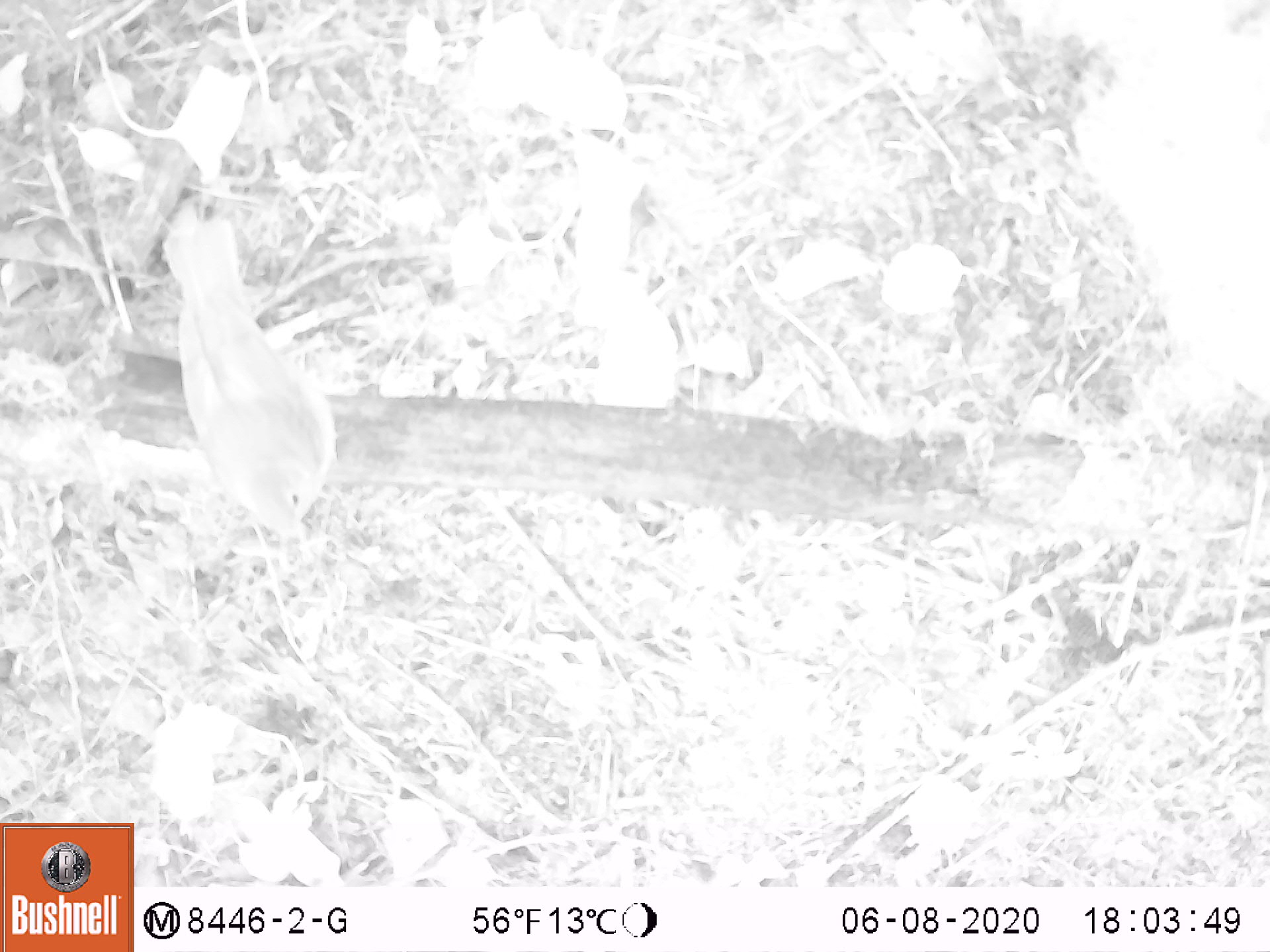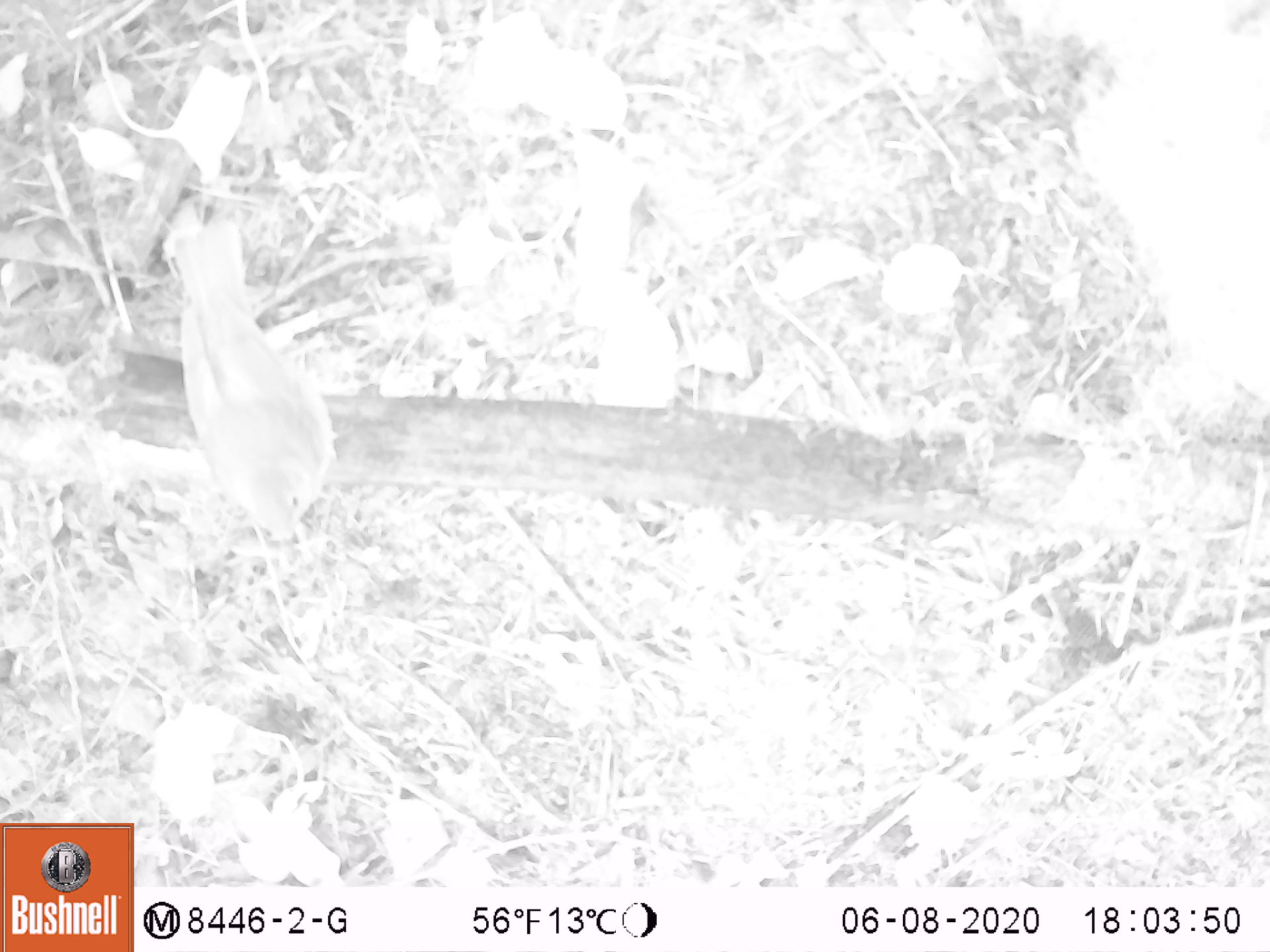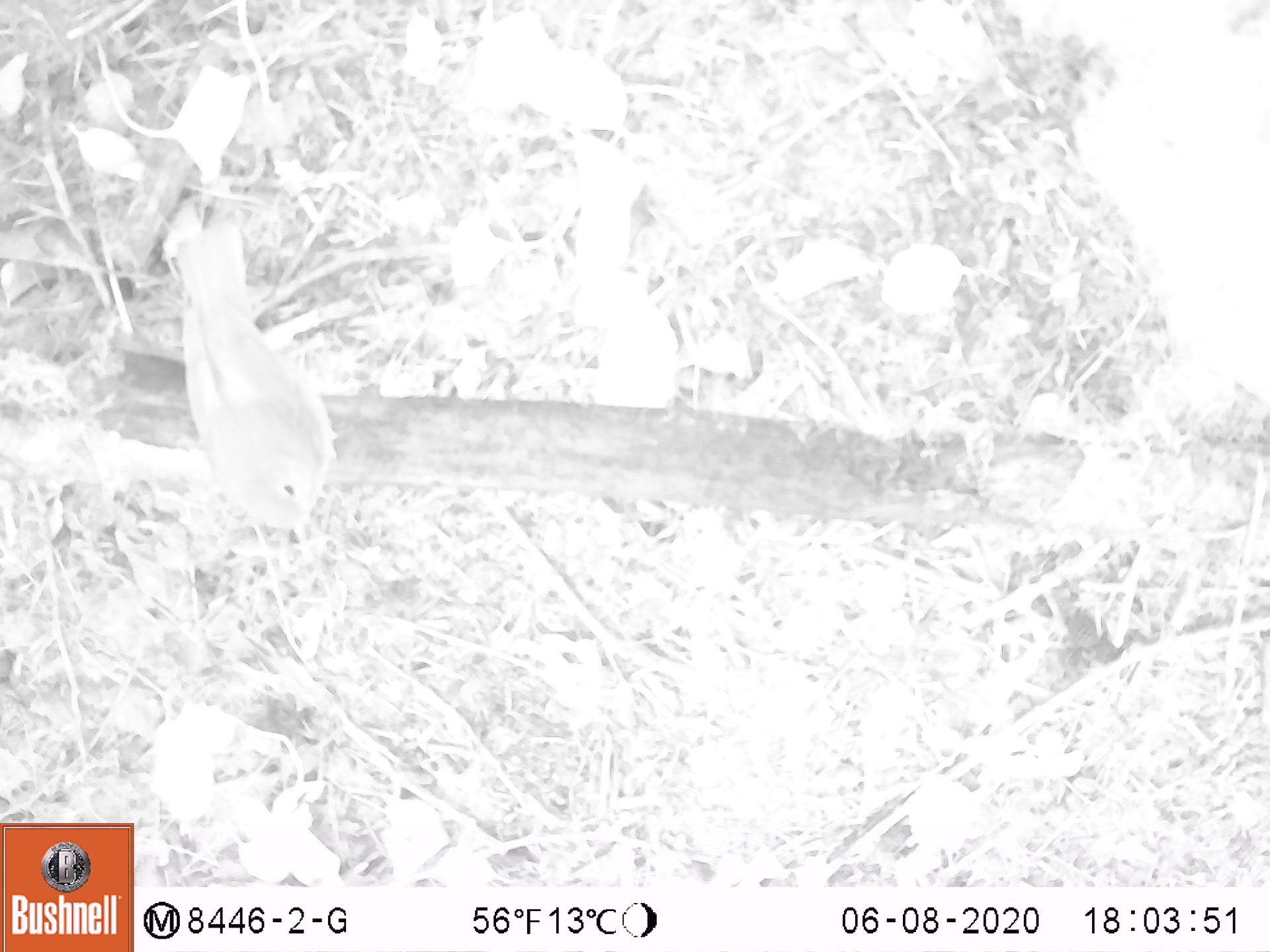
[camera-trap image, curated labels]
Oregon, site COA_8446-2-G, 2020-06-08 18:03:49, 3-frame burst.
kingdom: Animalia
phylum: Chordata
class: Aves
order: Passeriformes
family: Turdidae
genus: Catharus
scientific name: Catharus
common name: brown thrushes and nightingale-thrushes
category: catharus species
Catharus species (brown thrushes and nightingale-thrushes) (Catharus).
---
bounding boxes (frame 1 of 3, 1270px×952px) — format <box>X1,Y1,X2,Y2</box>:
catharus species: <box>146,192,347,553</box>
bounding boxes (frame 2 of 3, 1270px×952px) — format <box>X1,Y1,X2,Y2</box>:
catharus species: <box>157,208,346,553</box>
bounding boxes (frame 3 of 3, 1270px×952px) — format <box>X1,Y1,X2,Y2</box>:
catharus species: <box>161,221,342,556</box>